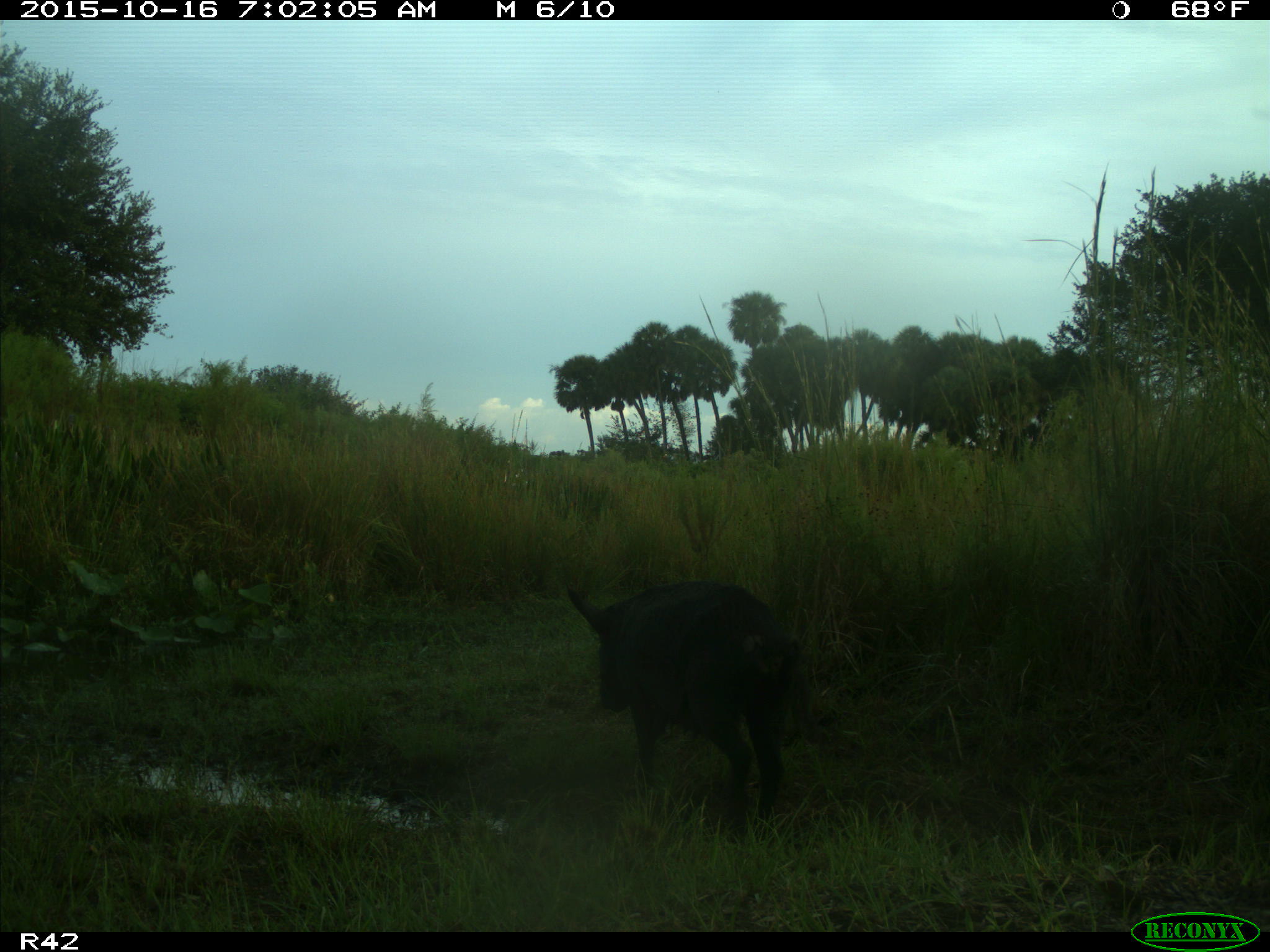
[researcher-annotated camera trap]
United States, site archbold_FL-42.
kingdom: Animalia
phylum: Chordata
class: Mammalia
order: Artiodactyla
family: Suidae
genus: Sus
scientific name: Sus scrofa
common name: wild boar